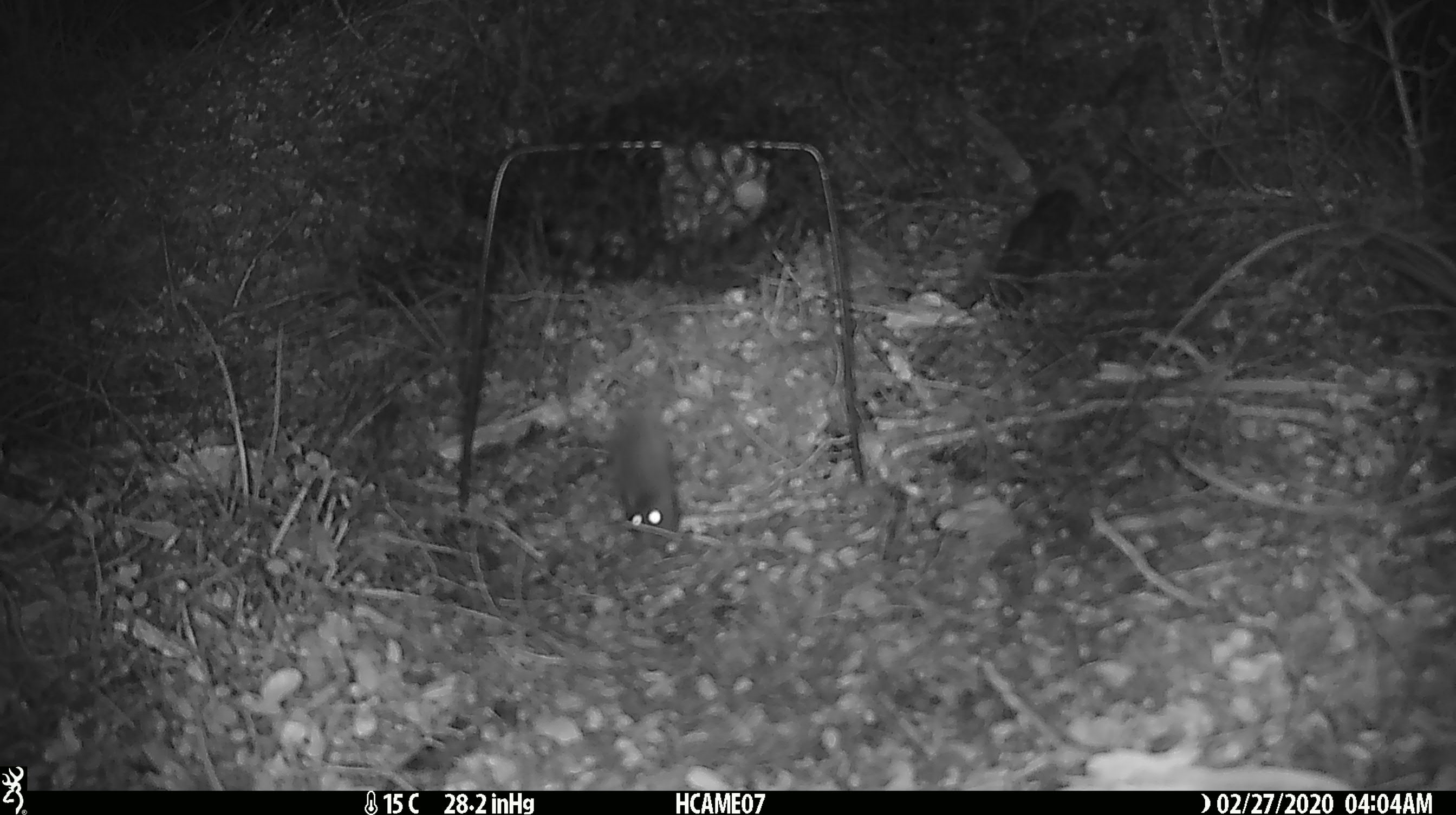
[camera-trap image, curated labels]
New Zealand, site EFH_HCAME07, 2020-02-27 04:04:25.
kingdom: Animalia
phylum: Chordata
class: Mammalia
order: Rodentia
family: Muridae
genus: Mus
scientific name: Mus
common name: mouse